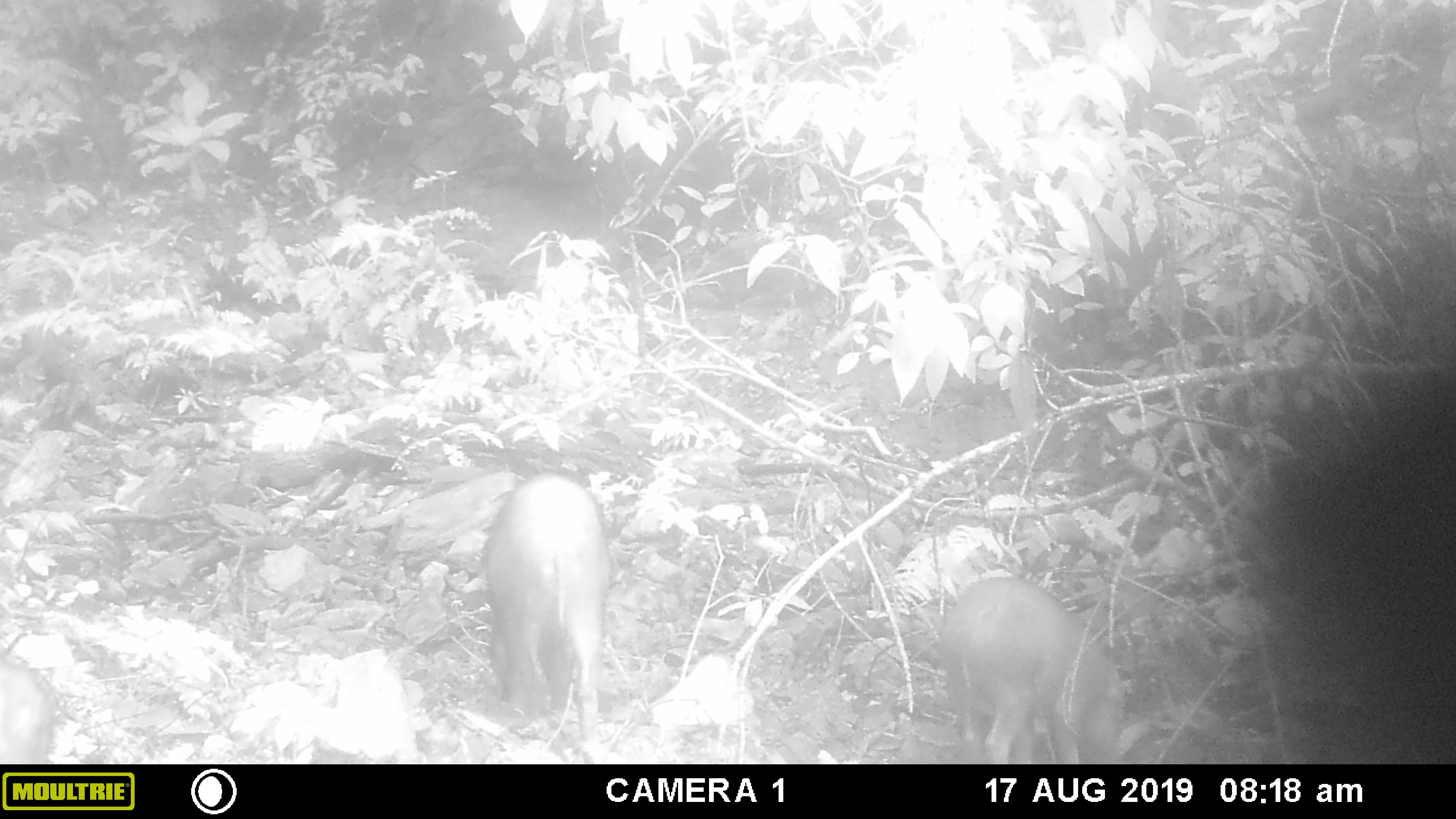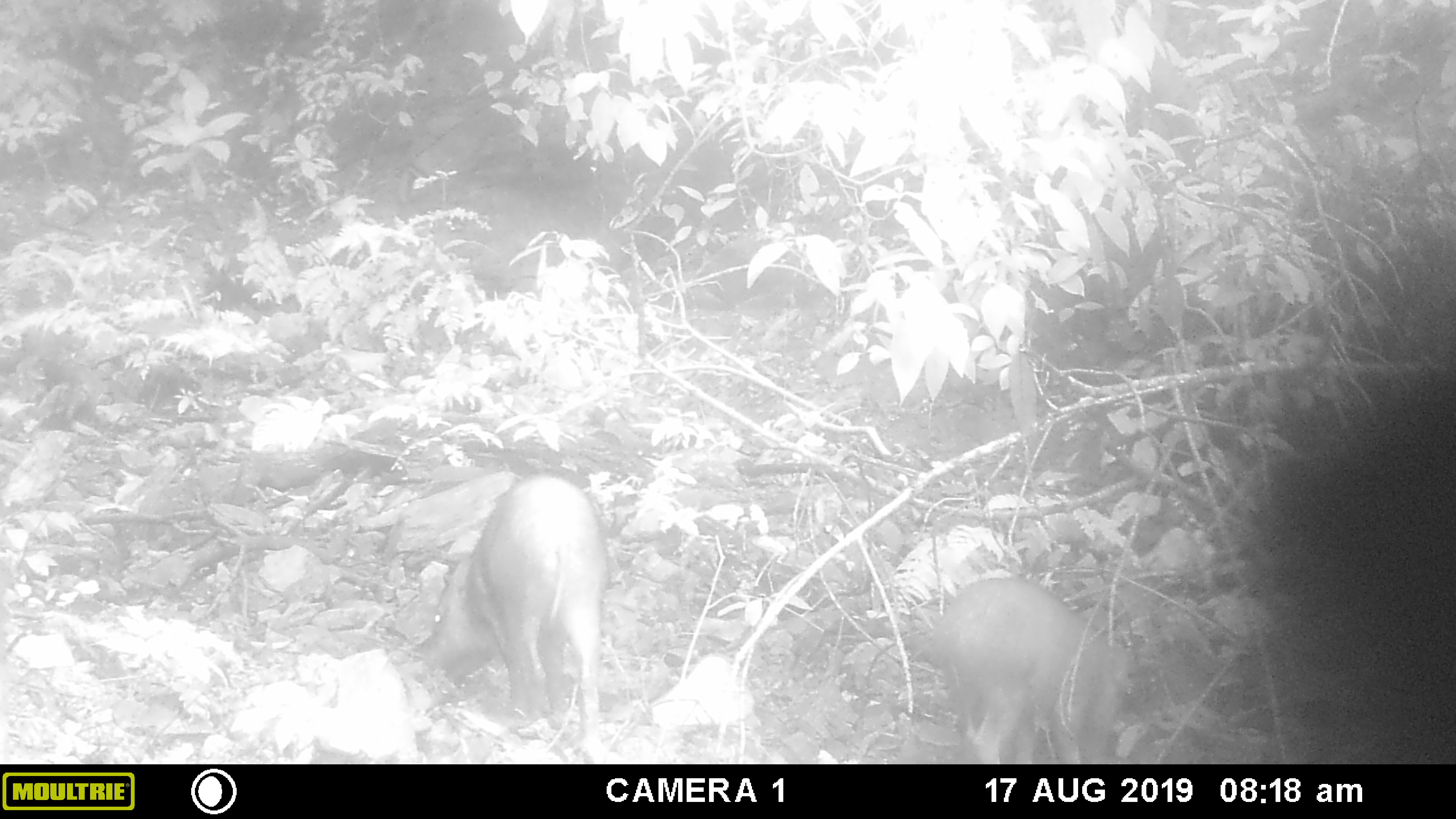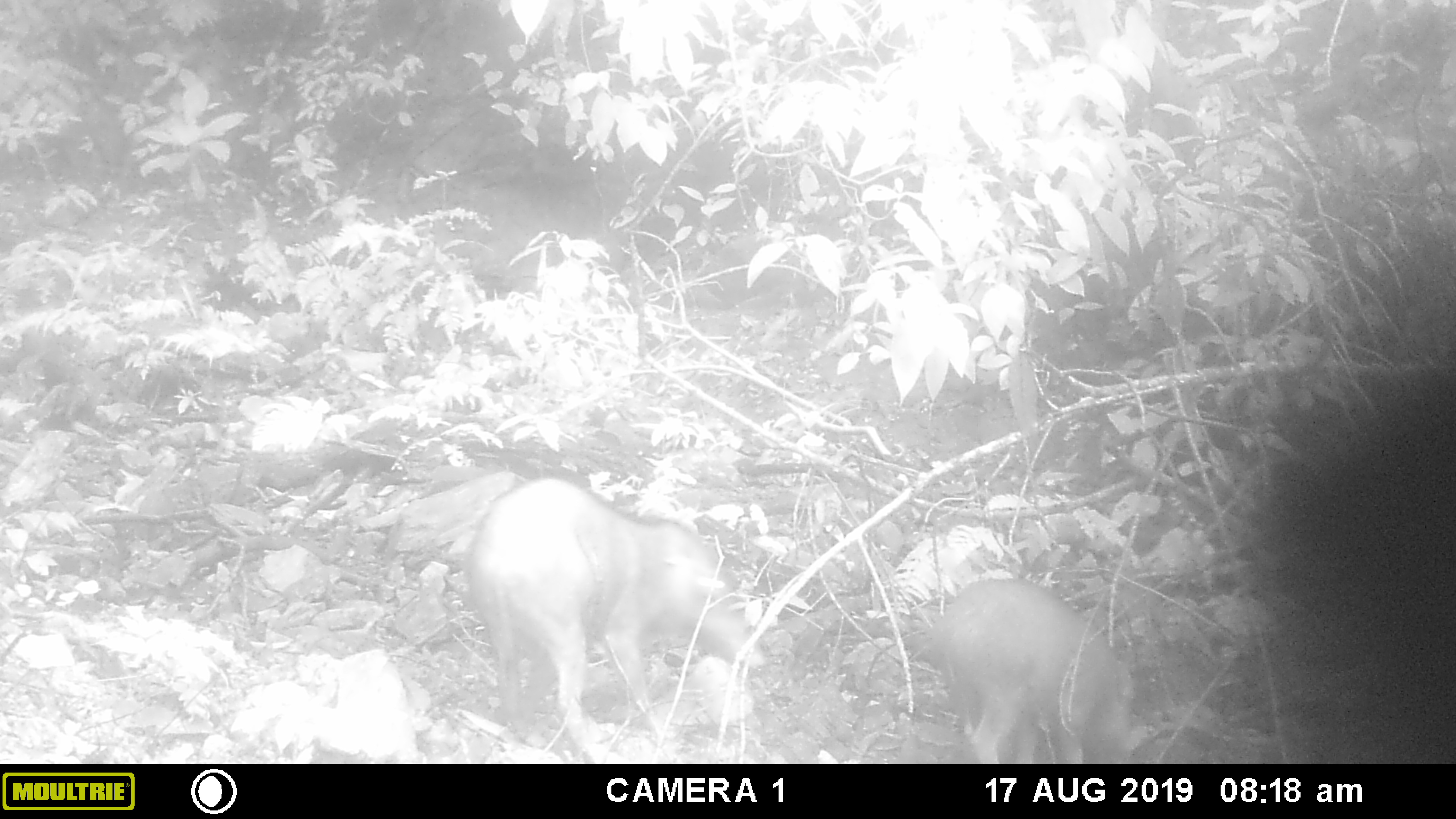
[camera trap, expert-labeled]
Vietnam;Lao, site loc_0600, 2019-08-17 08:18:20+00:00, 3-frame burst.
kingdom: Animalia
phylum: Chordata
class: Mammalia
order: Artiodactyla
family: Suidae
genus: Sus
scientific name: Sus scrofa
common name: eurasian wild pig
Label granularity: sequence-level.